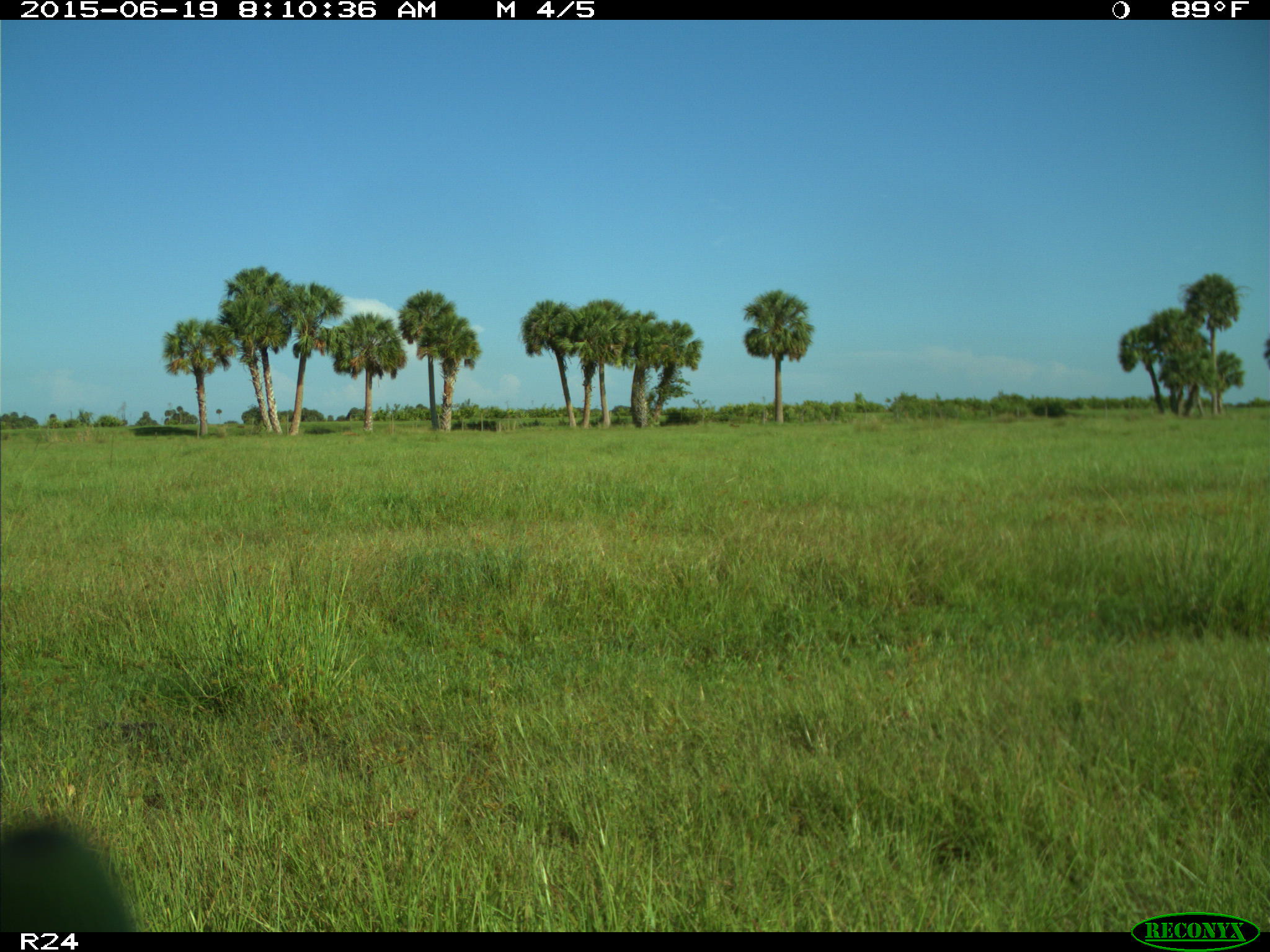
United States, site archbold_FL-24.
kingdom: Animalia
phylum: Chordata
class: Mammalia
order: Artiodactyla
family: Bovidae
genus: Bos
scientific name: Bos taurus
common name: domestic cow